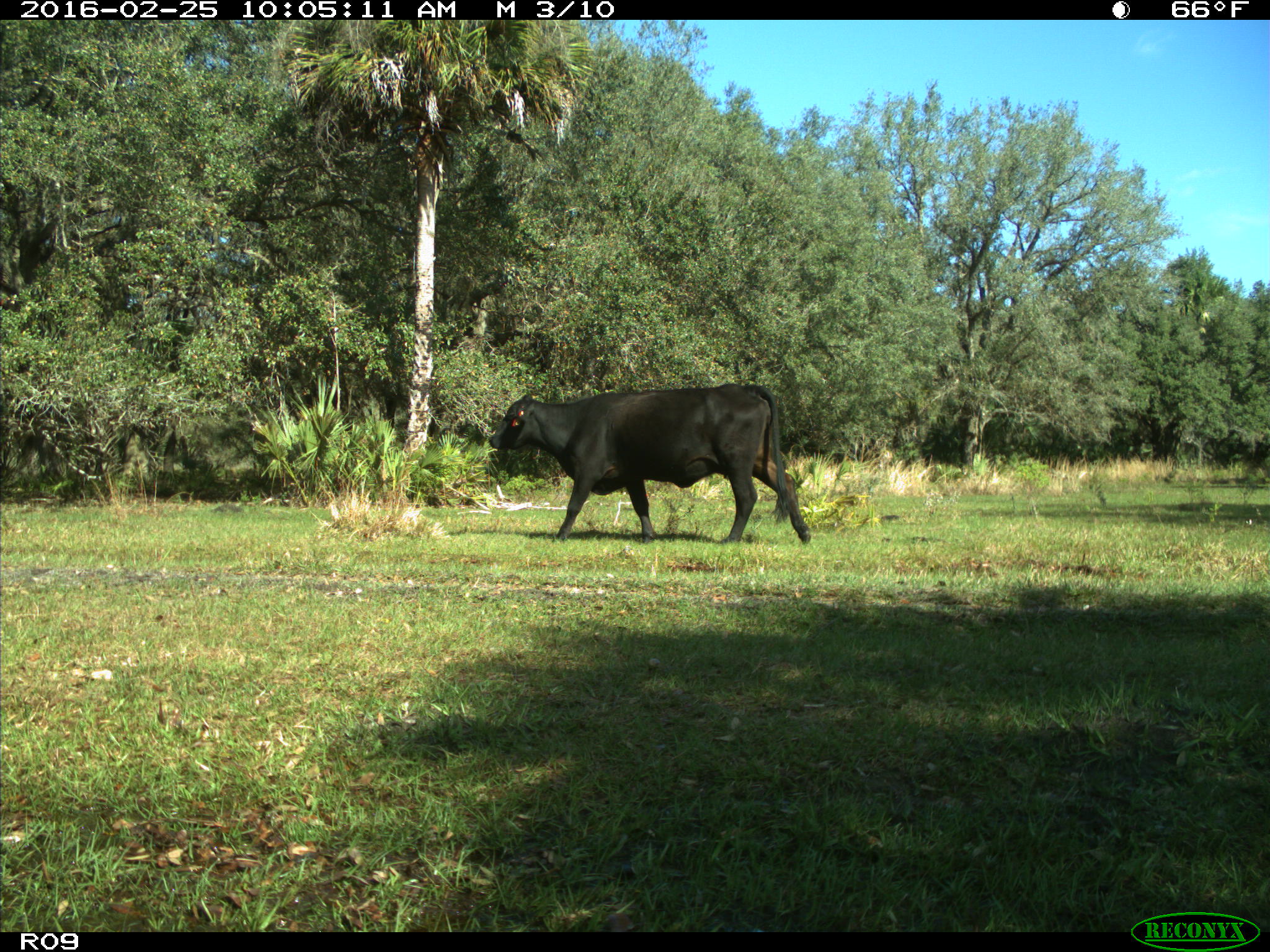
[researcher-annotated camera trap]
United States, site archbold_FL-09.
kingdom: Animalia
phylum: Chordata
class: Mammalia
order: Artiodactyla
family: Bovidae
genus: Bos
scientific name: Bos taurus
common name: domestic cow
Bos taurus (domestic cow).